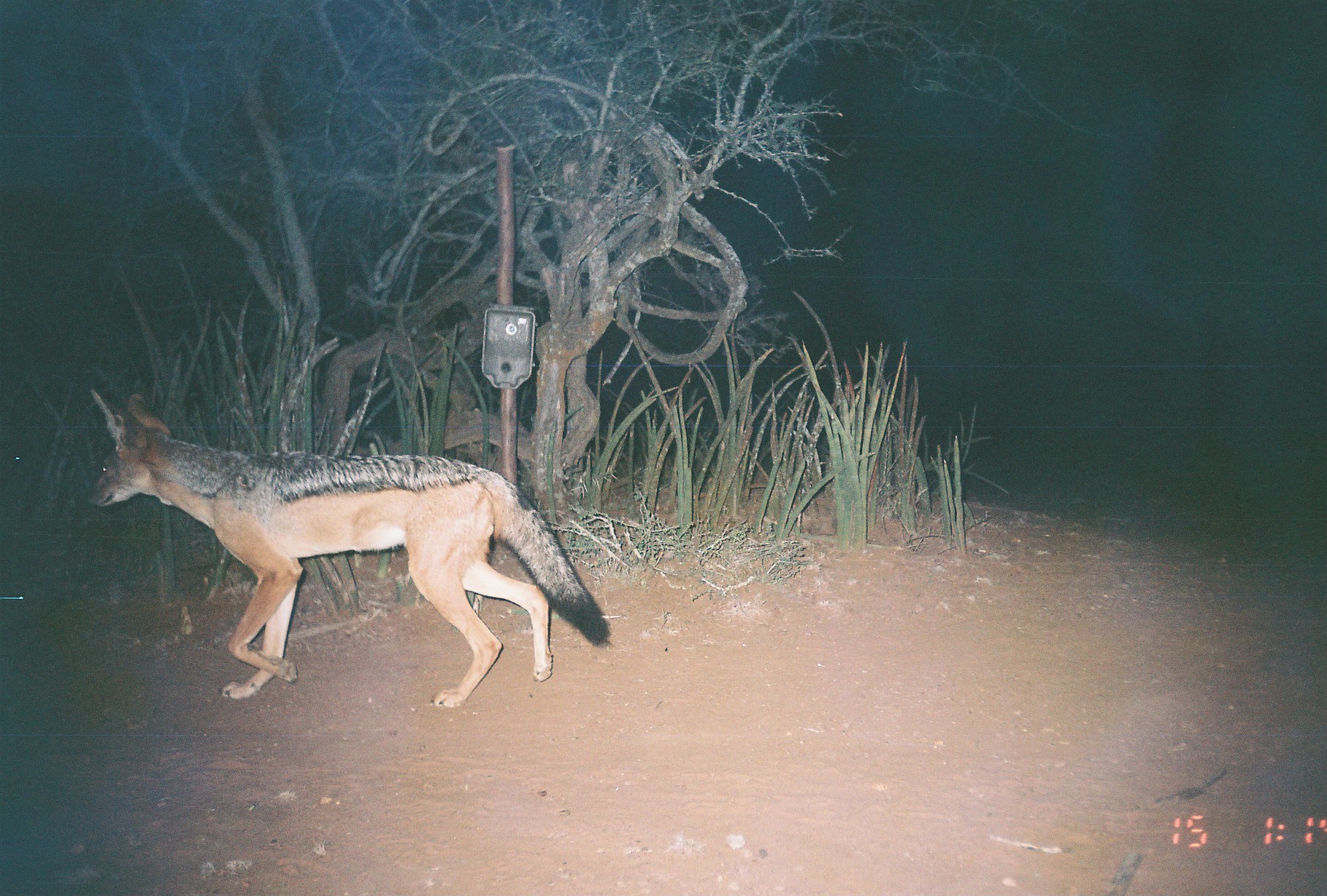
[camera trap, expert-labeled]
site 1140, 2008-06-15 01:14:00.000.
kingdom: Animalia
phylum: Chordata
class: Mammalia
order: Carnivora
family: Canidae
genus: Lupulella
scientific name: Lupulella mesomelas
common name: black-backed jackal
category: canis mesomelas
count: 1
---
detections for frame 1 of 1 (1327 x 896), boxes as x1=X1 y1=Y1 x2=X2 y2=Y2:
canis mesomelas: x1=87 y1=387 x2=612 y2=710